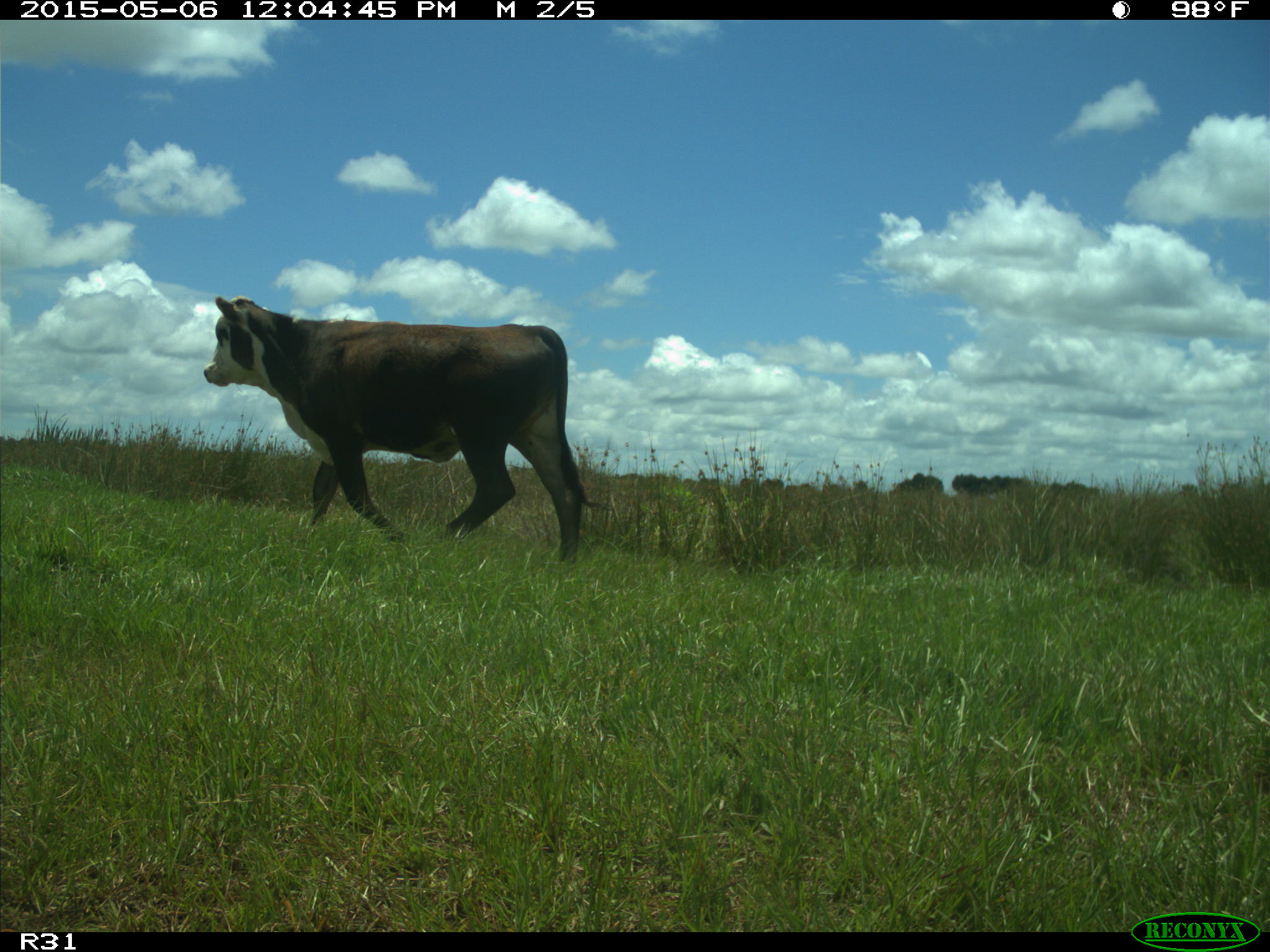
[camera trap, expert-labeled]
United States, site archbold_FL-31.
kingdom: Animalia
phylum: Chordata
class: Mammalia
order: Artiodactyla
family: Bovidae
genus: Bos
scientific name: Bos taurus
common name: domestic cow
Bos taurus (domestic cow).